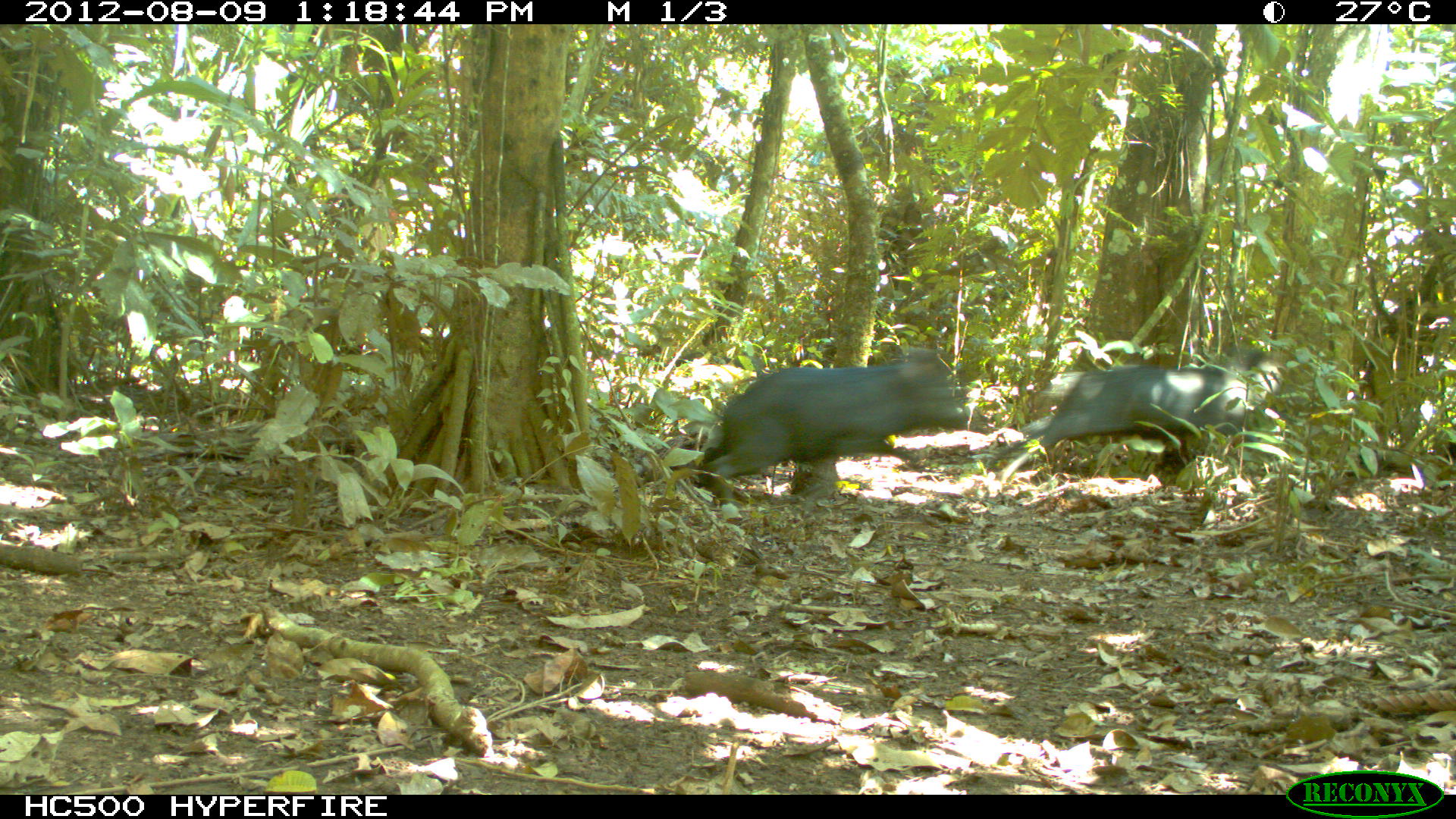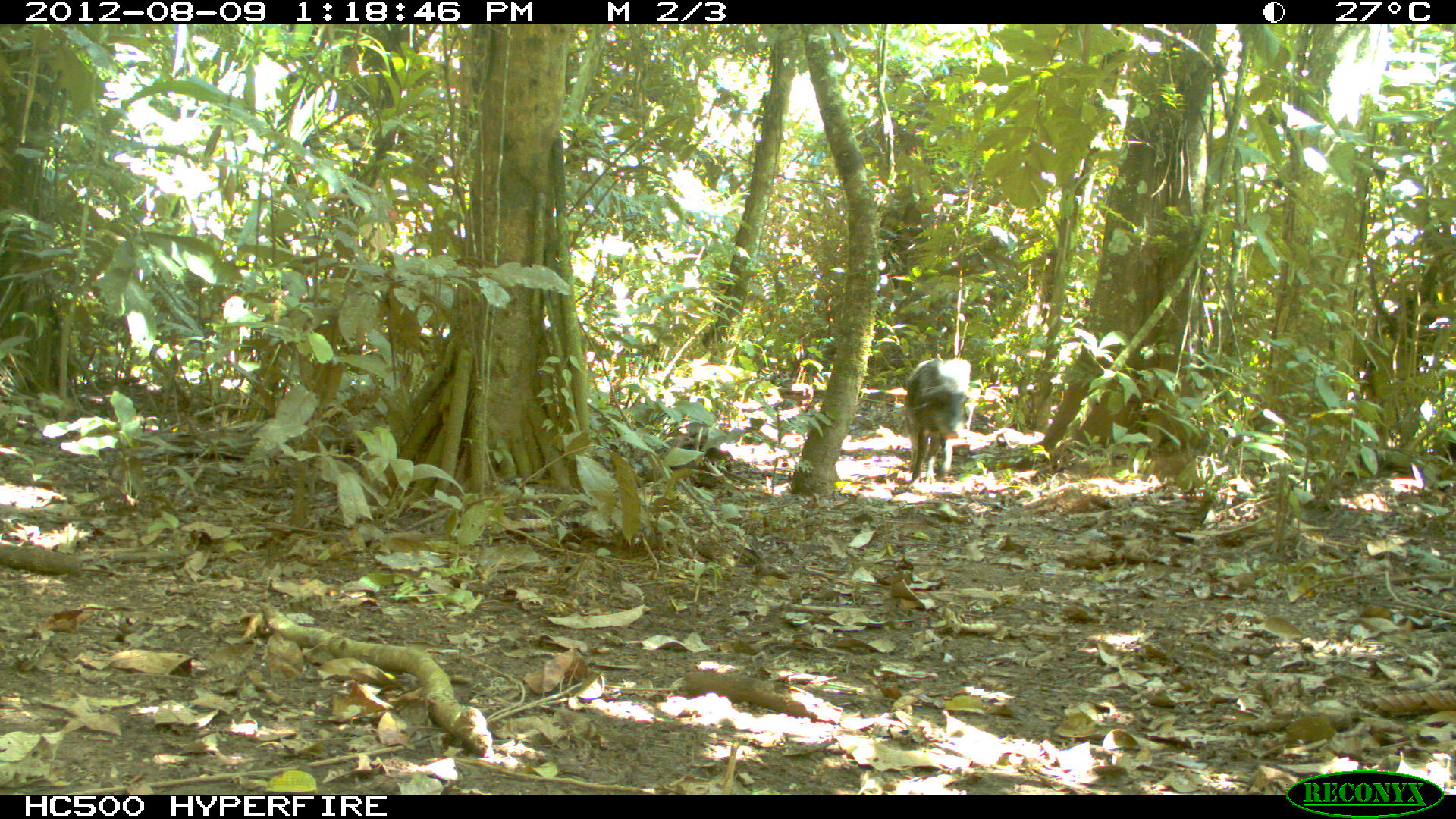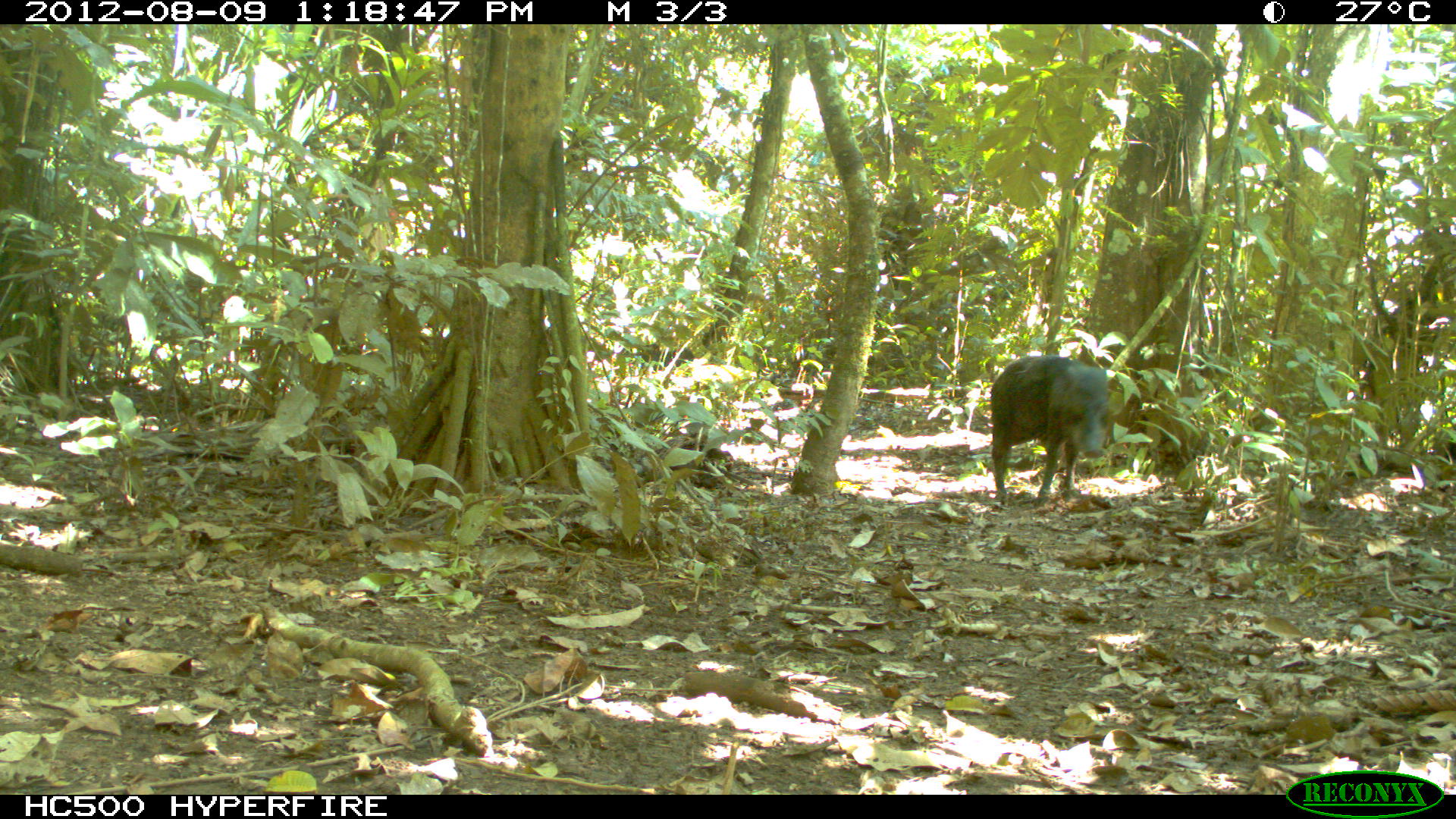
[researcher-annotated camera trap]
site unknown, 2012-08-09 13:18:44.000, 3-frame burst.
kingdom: Animalia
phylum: Chordata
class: Mammalia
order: Artiodactyla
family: Tayassuidae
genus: Tayassu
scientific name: Tayassu pecari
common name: white-lipped peccary